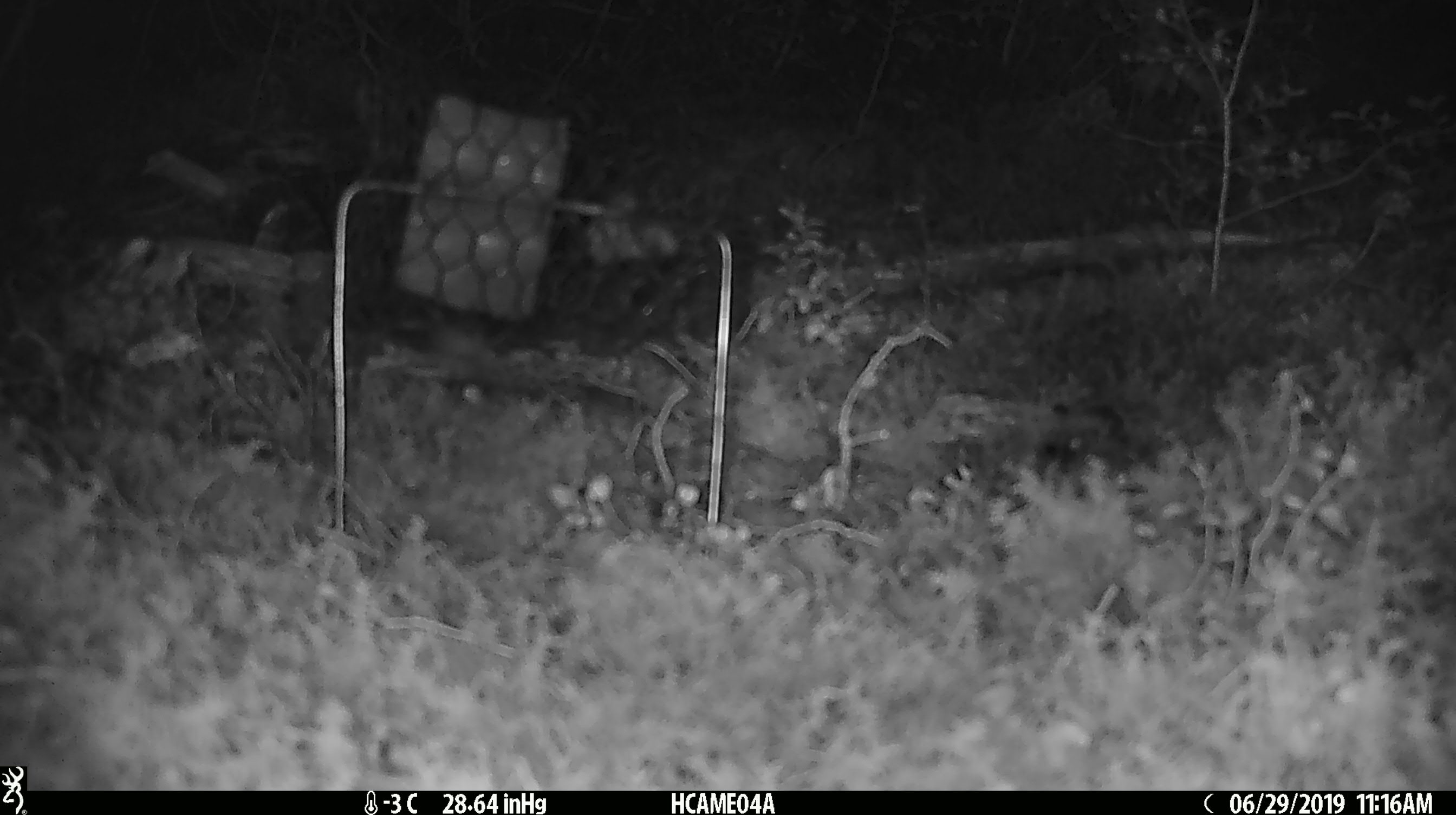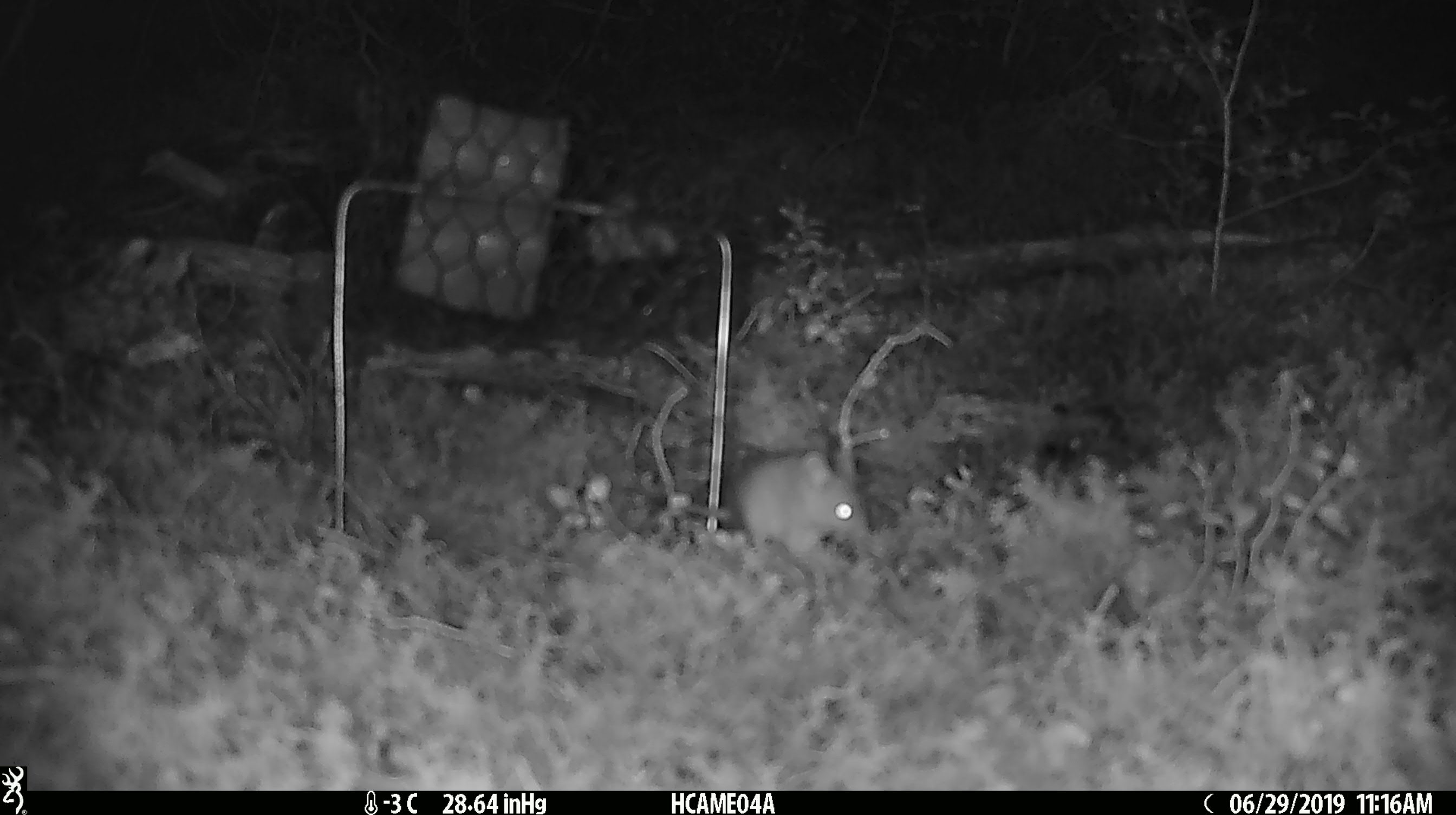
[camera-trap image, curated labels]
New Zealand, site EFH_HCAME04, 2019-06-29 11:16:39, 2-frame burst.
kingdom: Animalia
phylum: Chordata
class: Mammalia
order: Rodentia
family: Muridae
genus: Mus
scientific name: Mus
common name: mouse